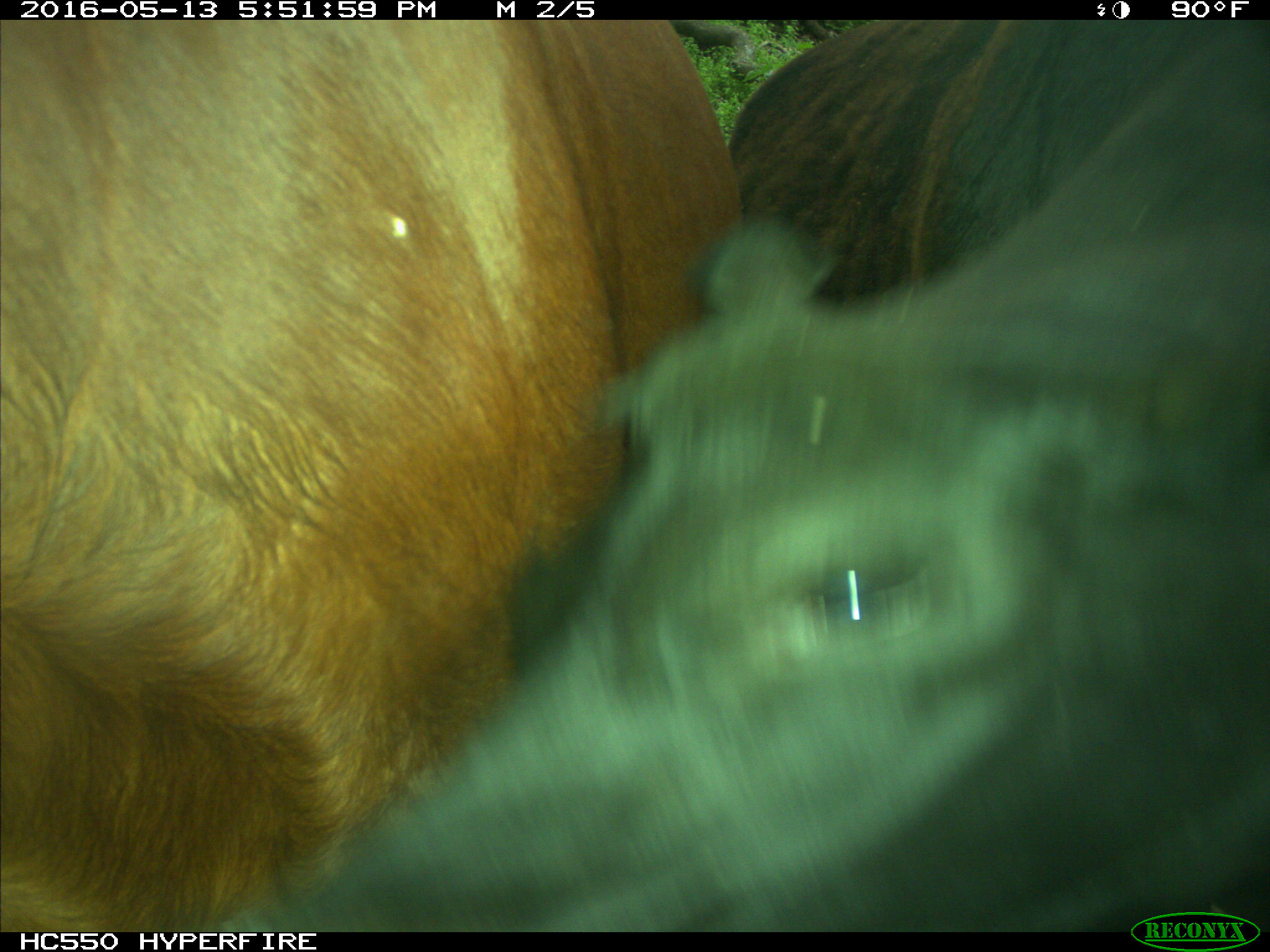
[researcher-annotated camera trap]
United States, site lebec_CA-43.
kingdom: Animalia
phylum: Chordata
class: Mammalia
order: Artiodactyla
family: Bovidae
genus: Bos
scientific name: Bos taurus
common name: domestic cow